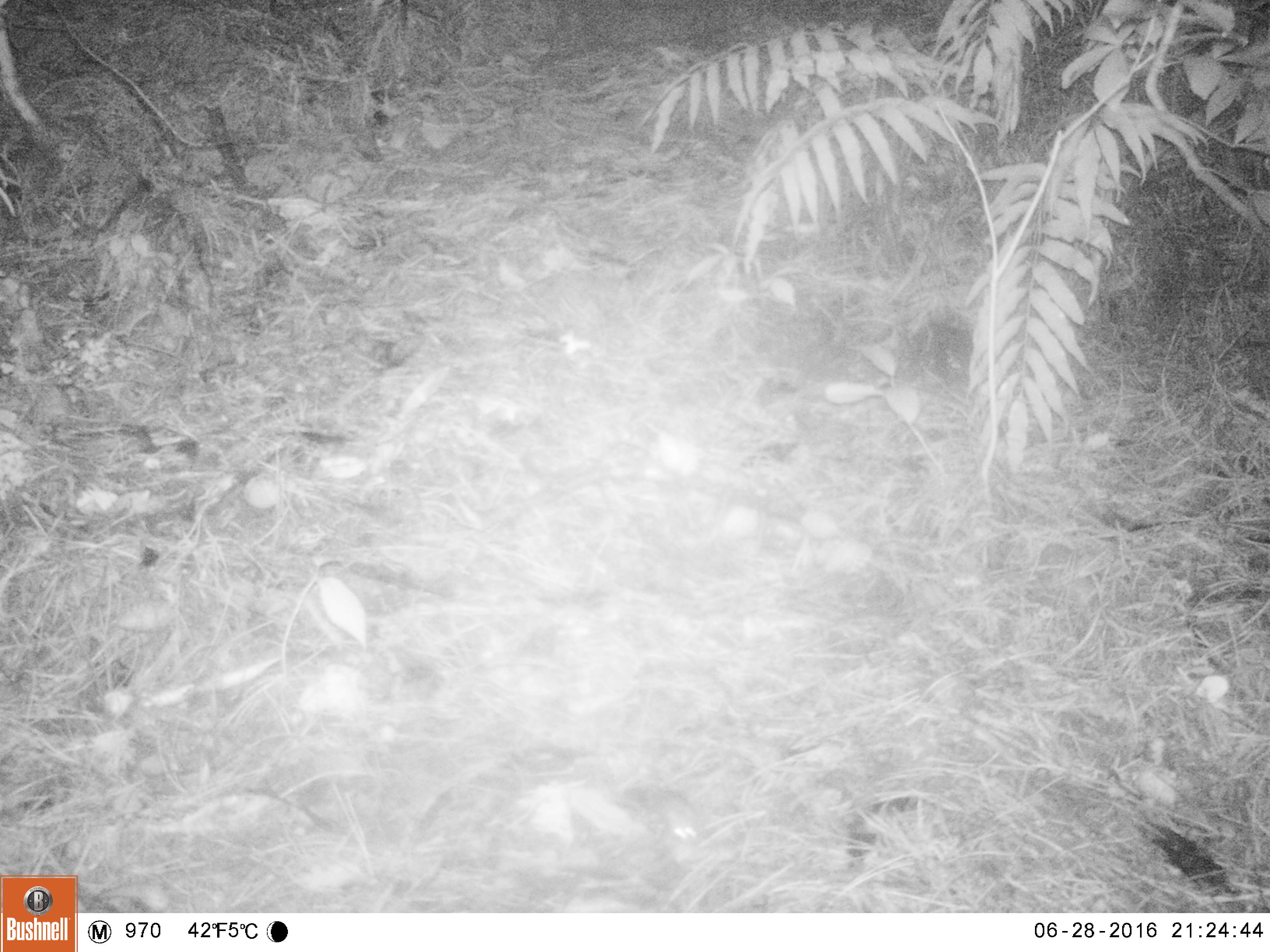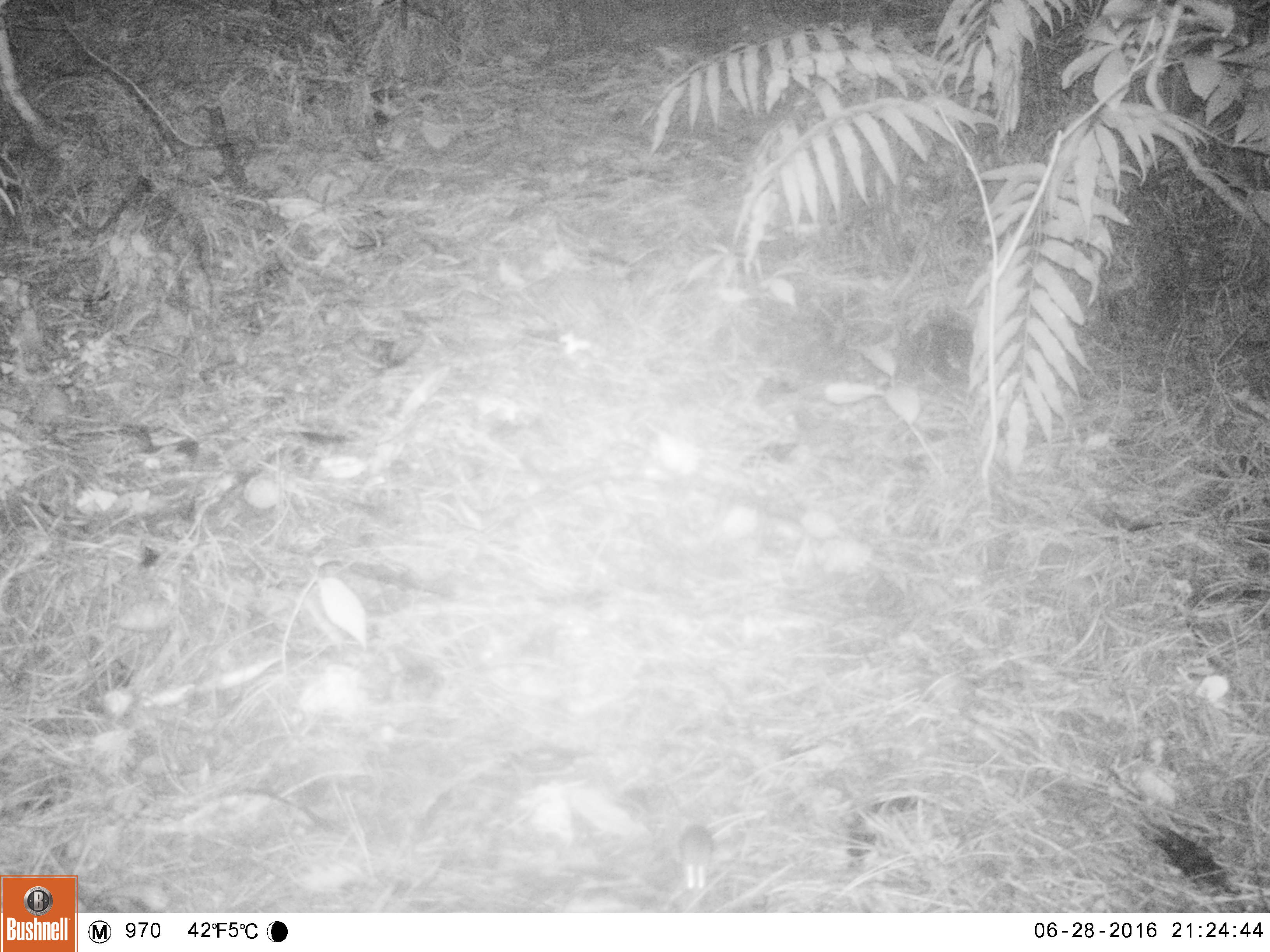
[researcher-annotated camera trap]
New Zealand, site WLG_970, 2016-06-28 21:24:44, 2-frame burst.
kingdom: Animalia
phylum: Chordata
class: Mammalia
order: Rodentia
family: Muridae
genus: Mus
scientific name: Mus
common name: mouse